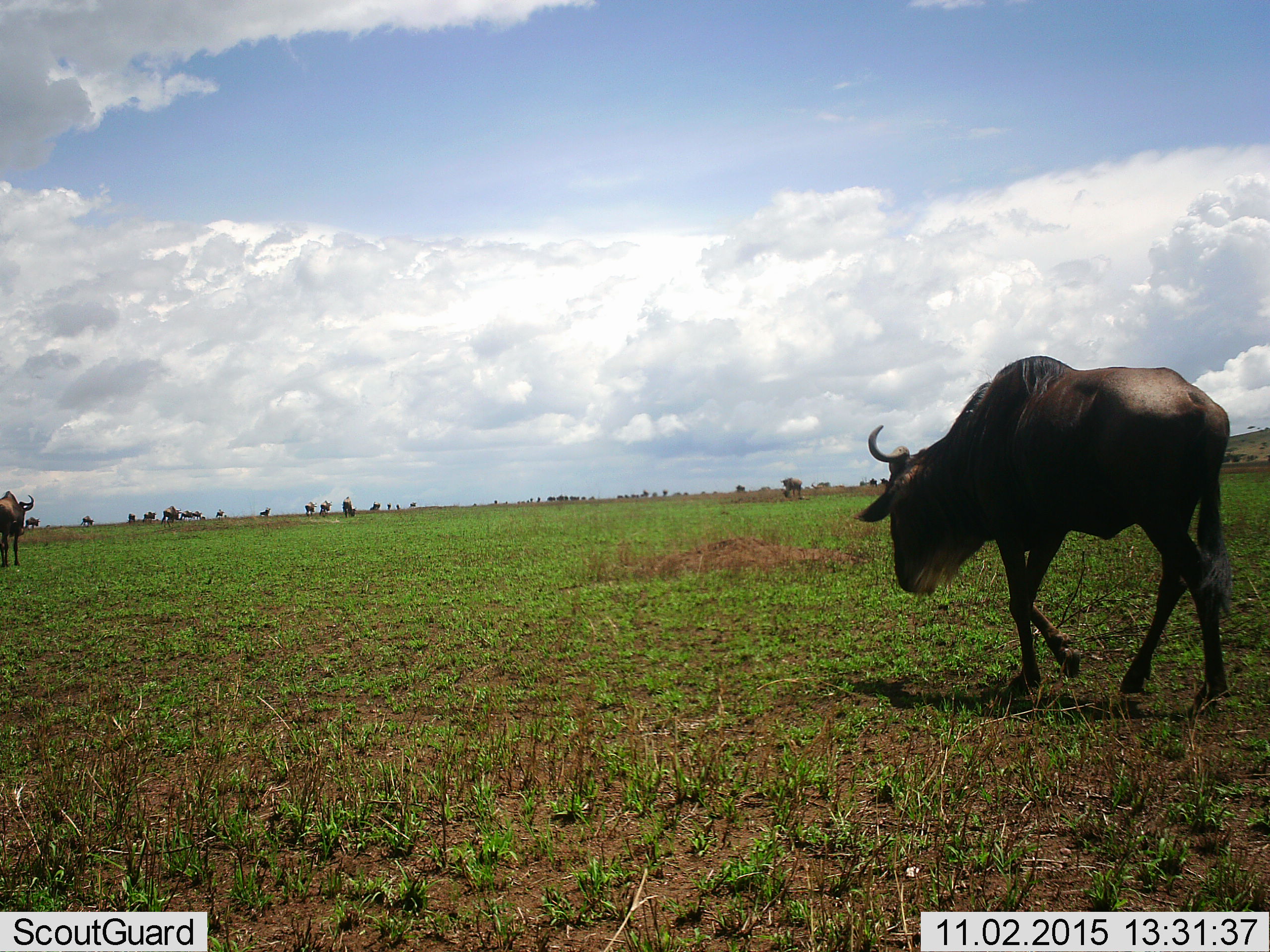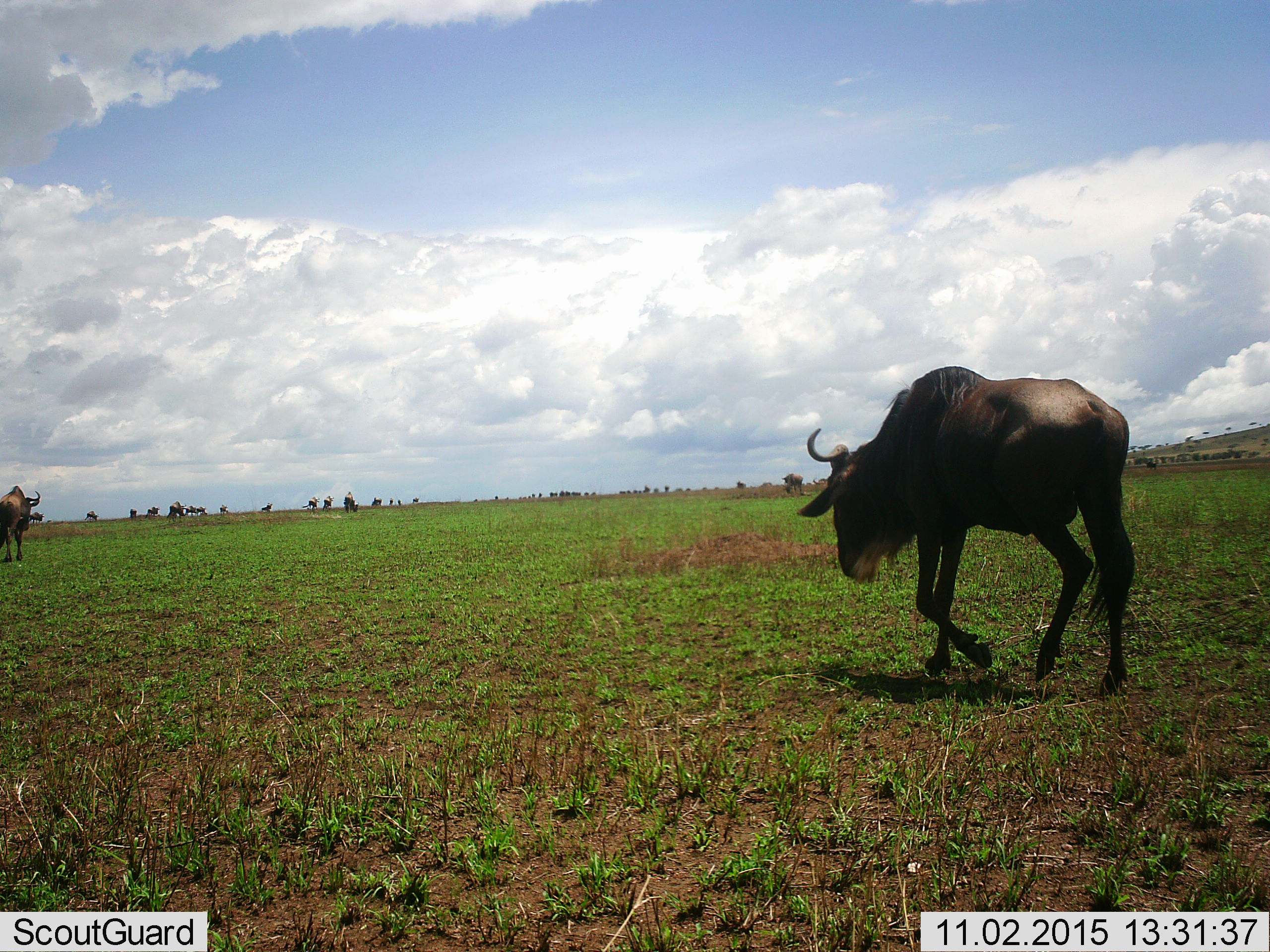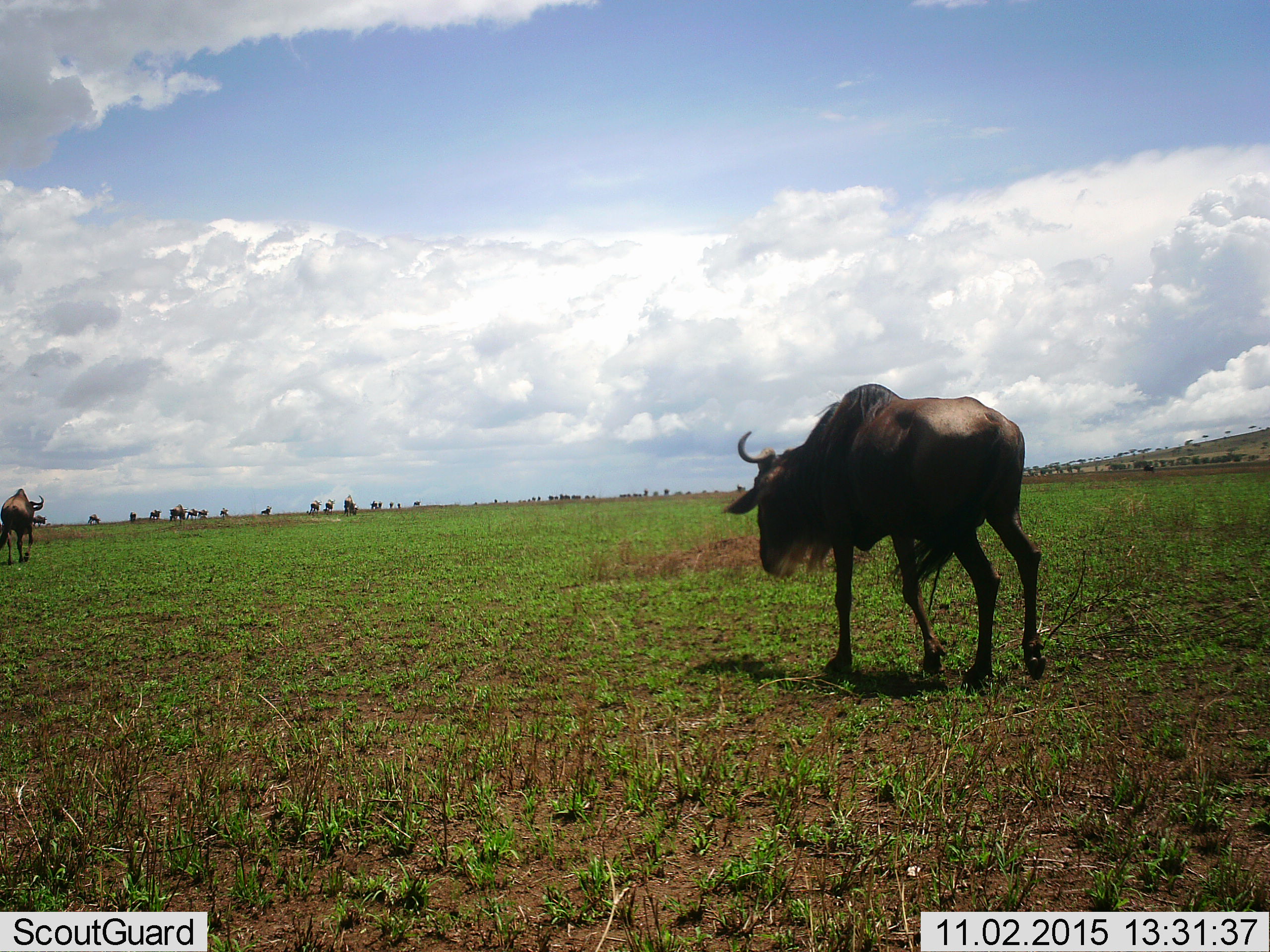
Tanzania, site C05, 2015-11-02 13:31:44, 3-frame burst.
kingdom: Animalia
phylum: Chordata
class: Mammalia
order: Artiodactyla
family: Bovidae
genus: Connochaetes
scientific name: Connochaetes taurinus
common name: blue wildebeest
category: wildebeest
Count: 11-50.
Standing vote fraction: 20%.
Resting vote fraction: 0%.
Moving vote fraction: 100%.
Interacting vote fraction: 7%.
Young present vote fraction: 0%.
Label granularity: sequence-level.